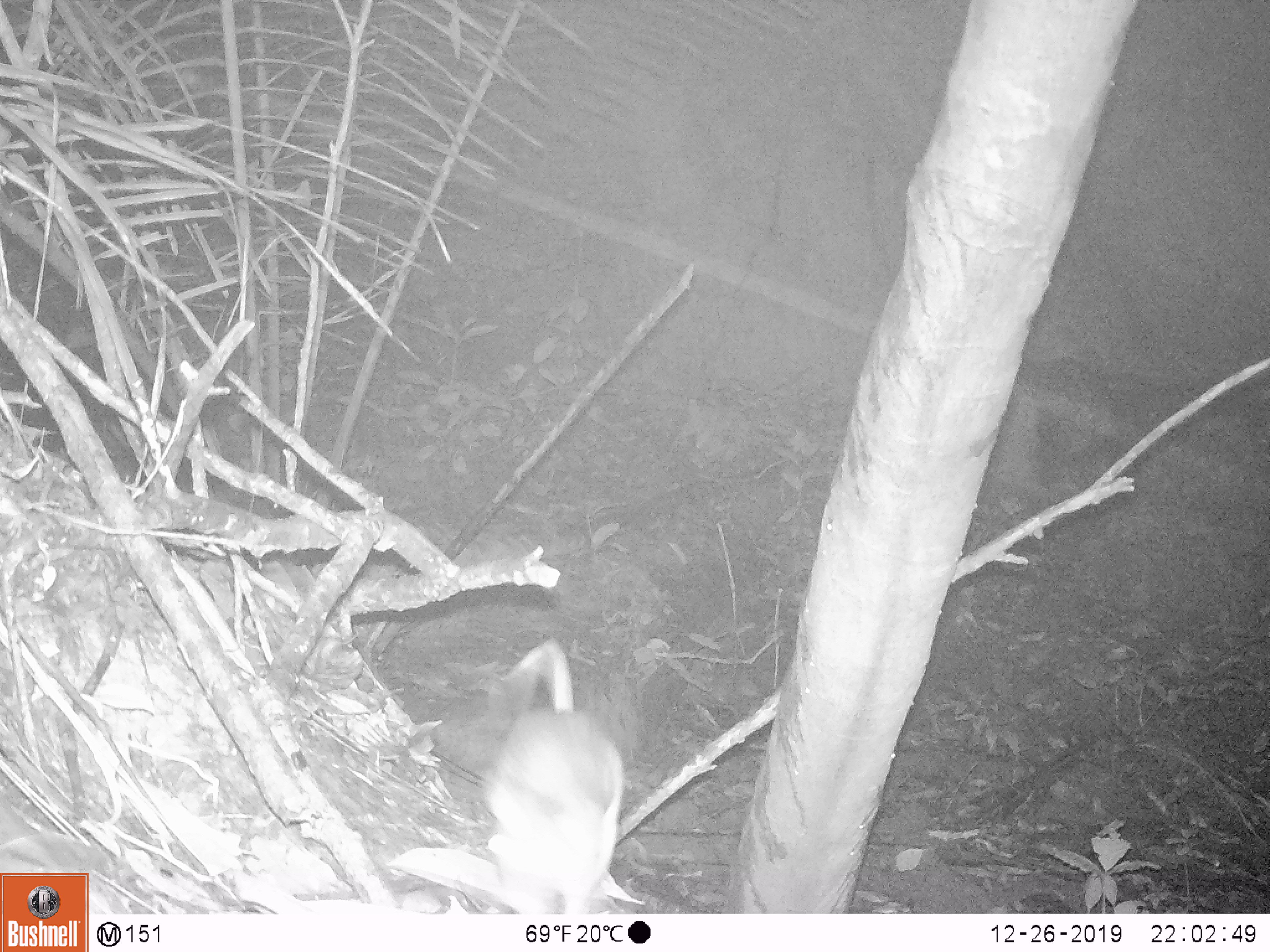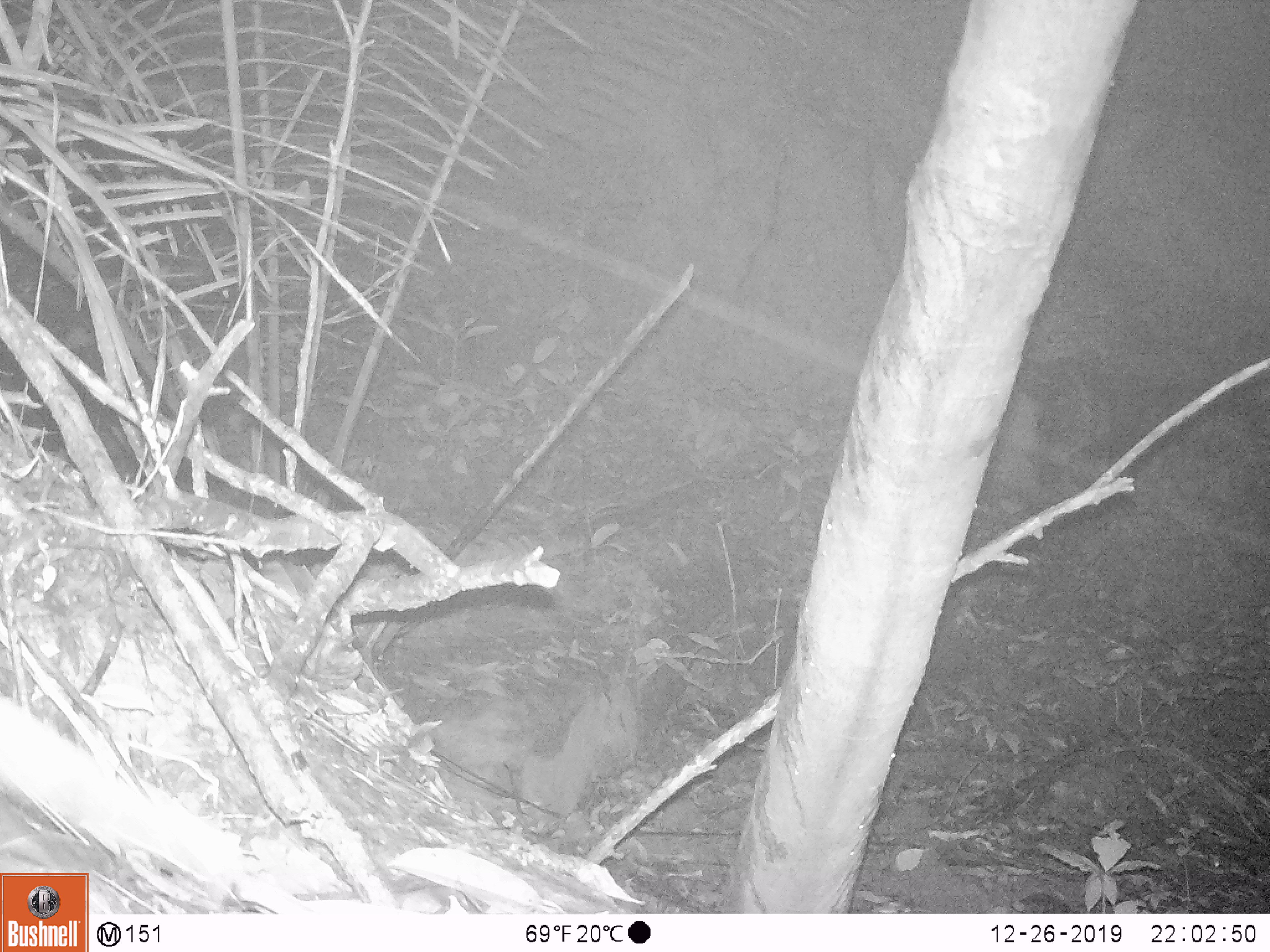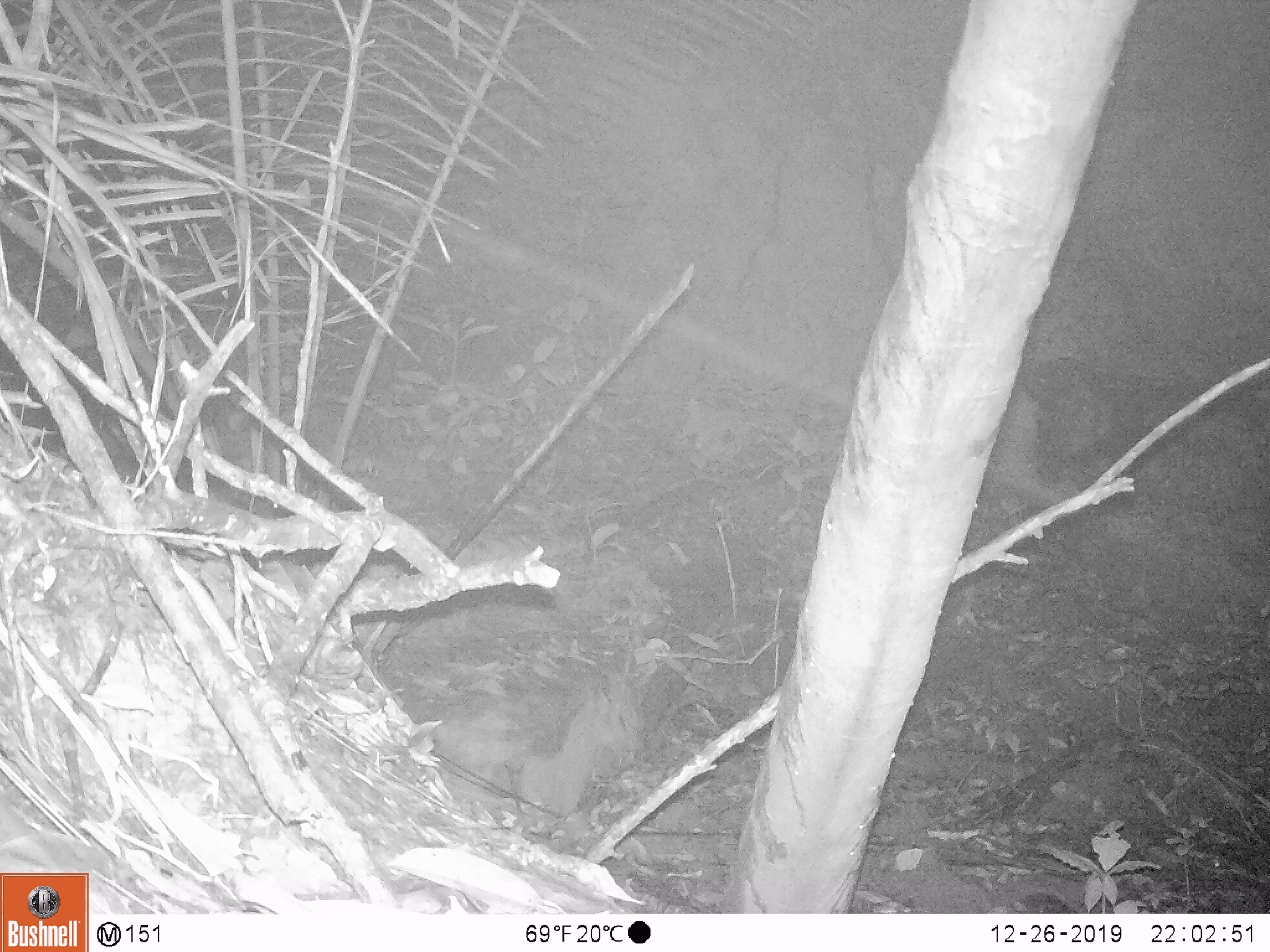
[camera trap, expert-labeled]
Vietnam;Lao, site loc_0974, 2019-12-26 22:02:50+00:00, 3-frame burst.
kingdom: Animalia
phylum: Chordata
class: Mammalia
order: Rodentia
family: Muridae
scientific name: Muridae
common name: old-world mice and rats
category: unidentified murid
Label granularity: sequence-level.